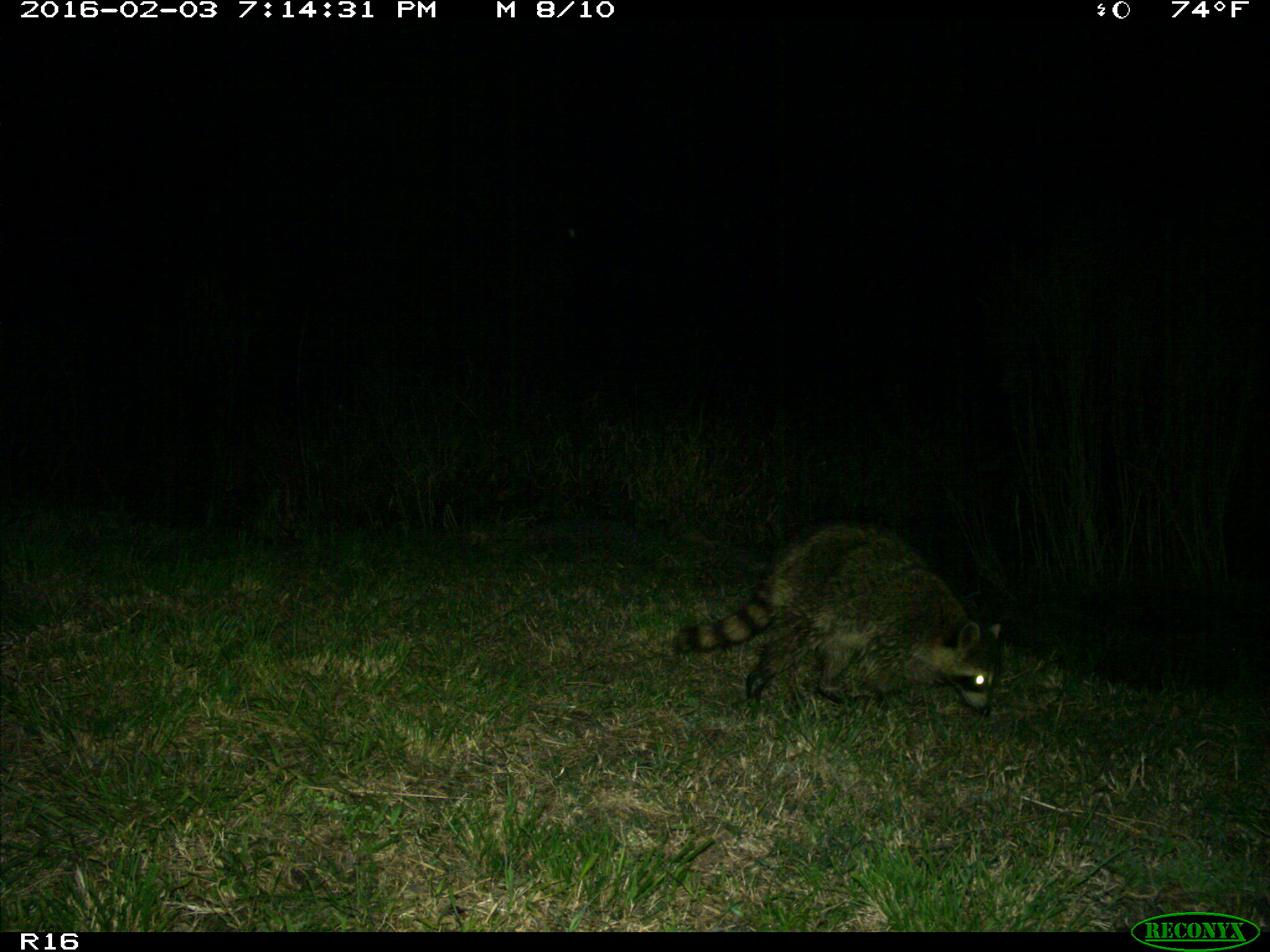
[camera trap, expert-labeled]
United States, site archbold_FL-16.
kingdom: Animalia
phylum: Chordata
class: Mammalia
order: Carnivora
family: Procyonidae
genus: Procyon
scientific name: Procyon lotor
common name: common raccoon